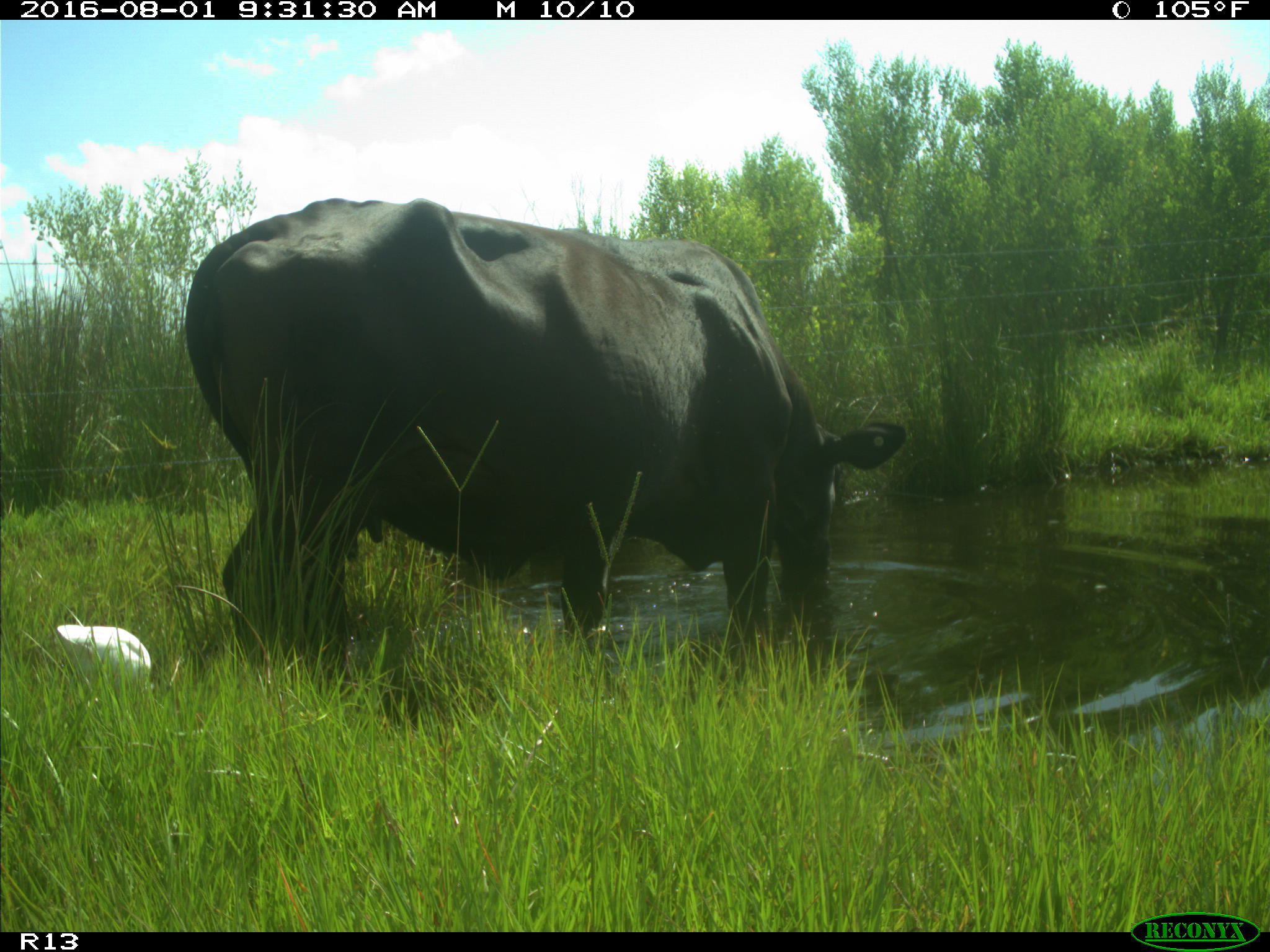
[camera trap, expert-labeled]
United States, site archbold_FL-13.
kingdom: Animalia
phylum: Chordata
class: Mammalia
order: Artiodactyla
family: Bovidae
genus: Bos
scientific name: Bos taurus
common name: domestic cow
Bos taurus (domestic cow).